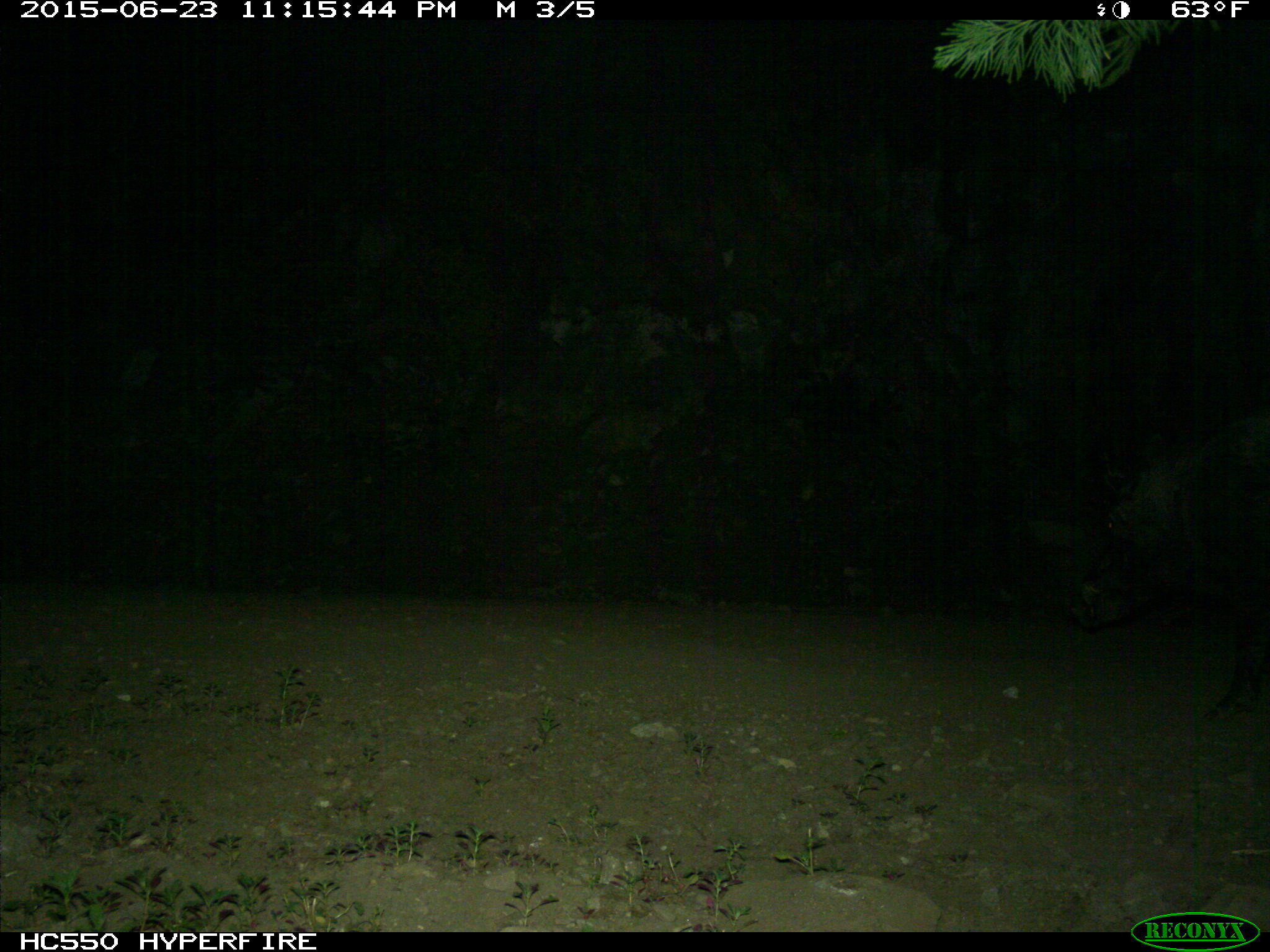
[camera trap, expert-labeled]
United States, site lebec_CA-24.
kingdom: Animalia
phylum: Chordata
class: Mammalia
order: Artiodactyla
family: Suidae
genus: Sus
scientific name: Sus scrofa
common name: wild boar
Sus scrofa (wild boar).